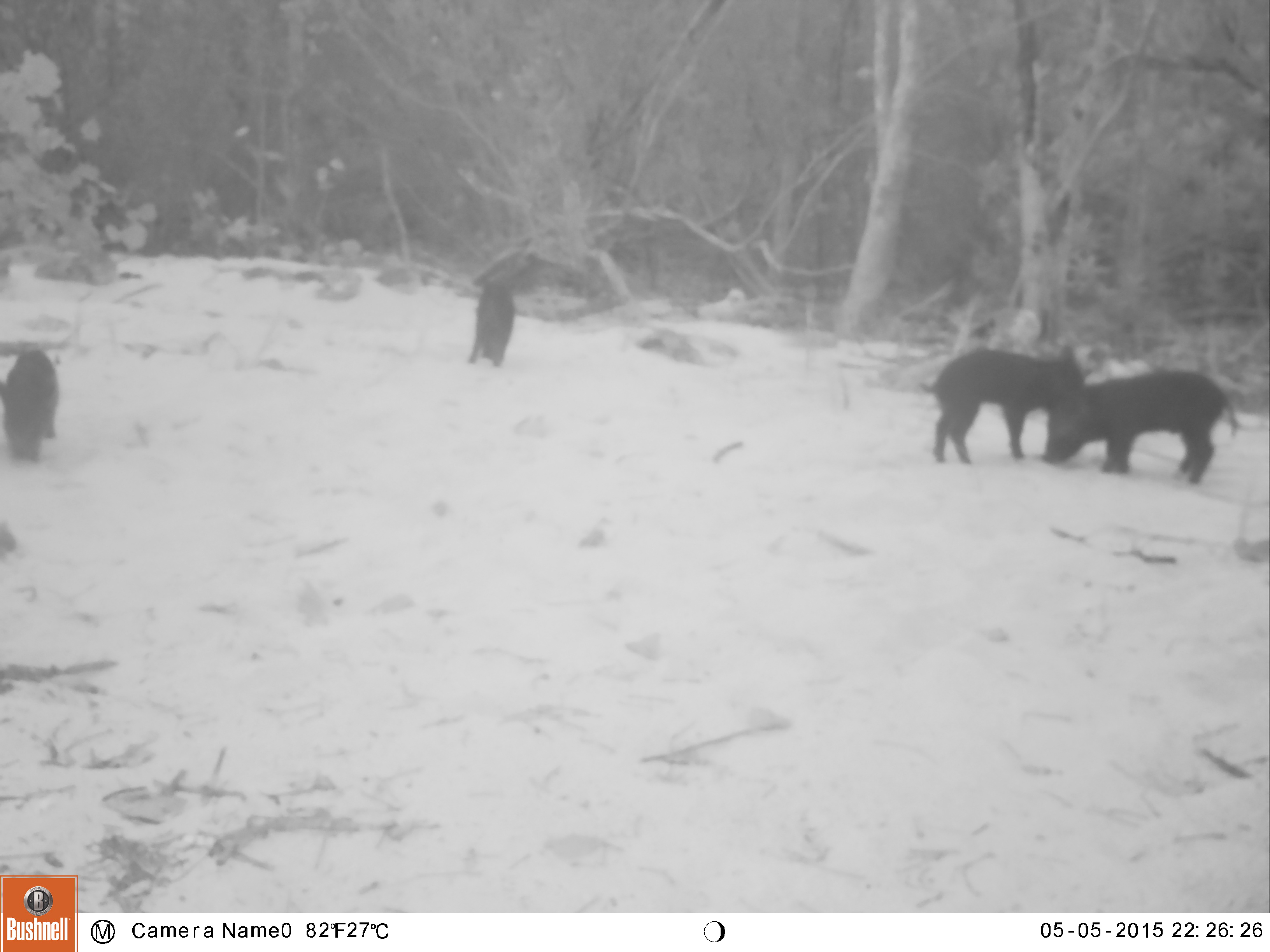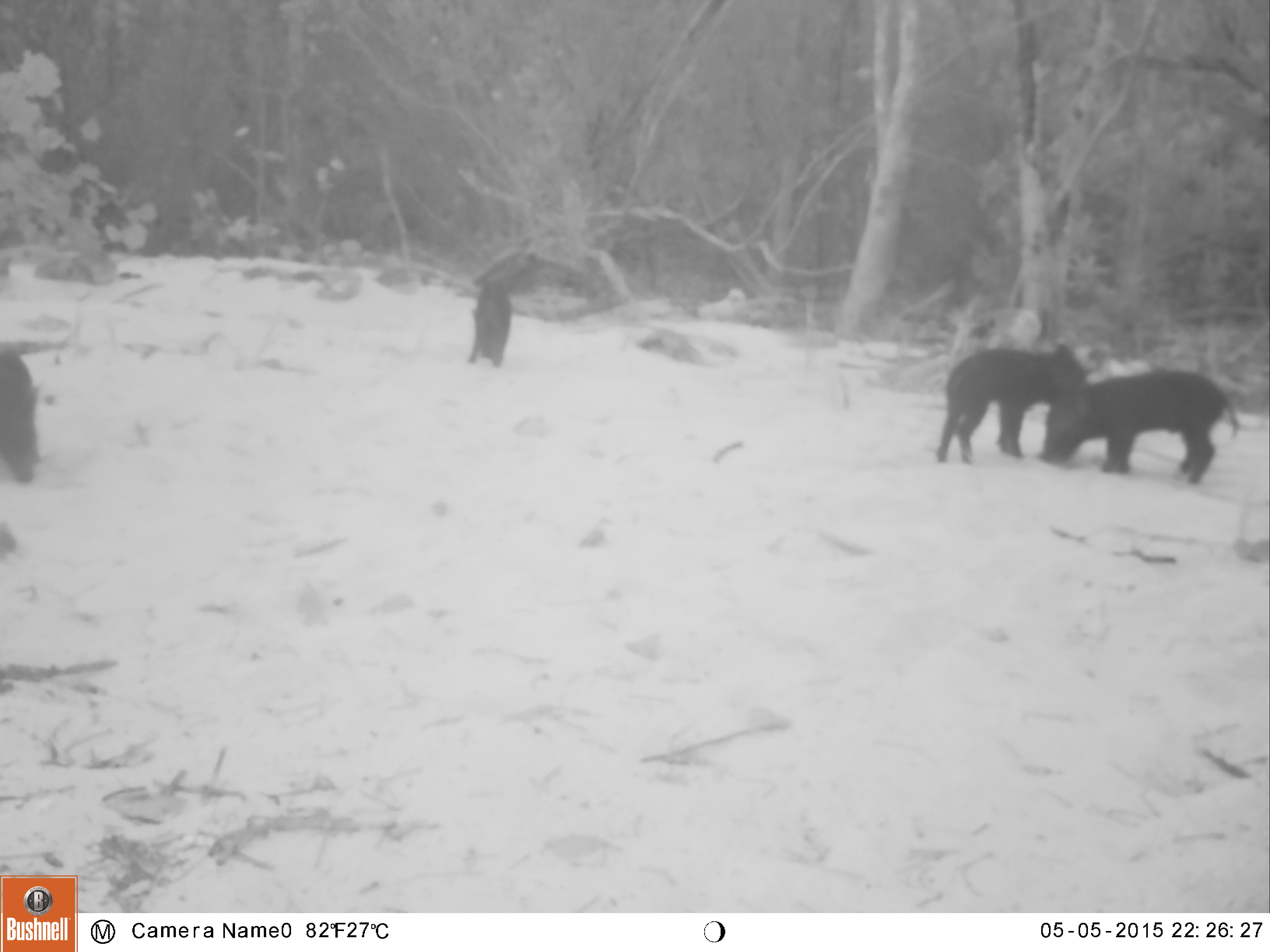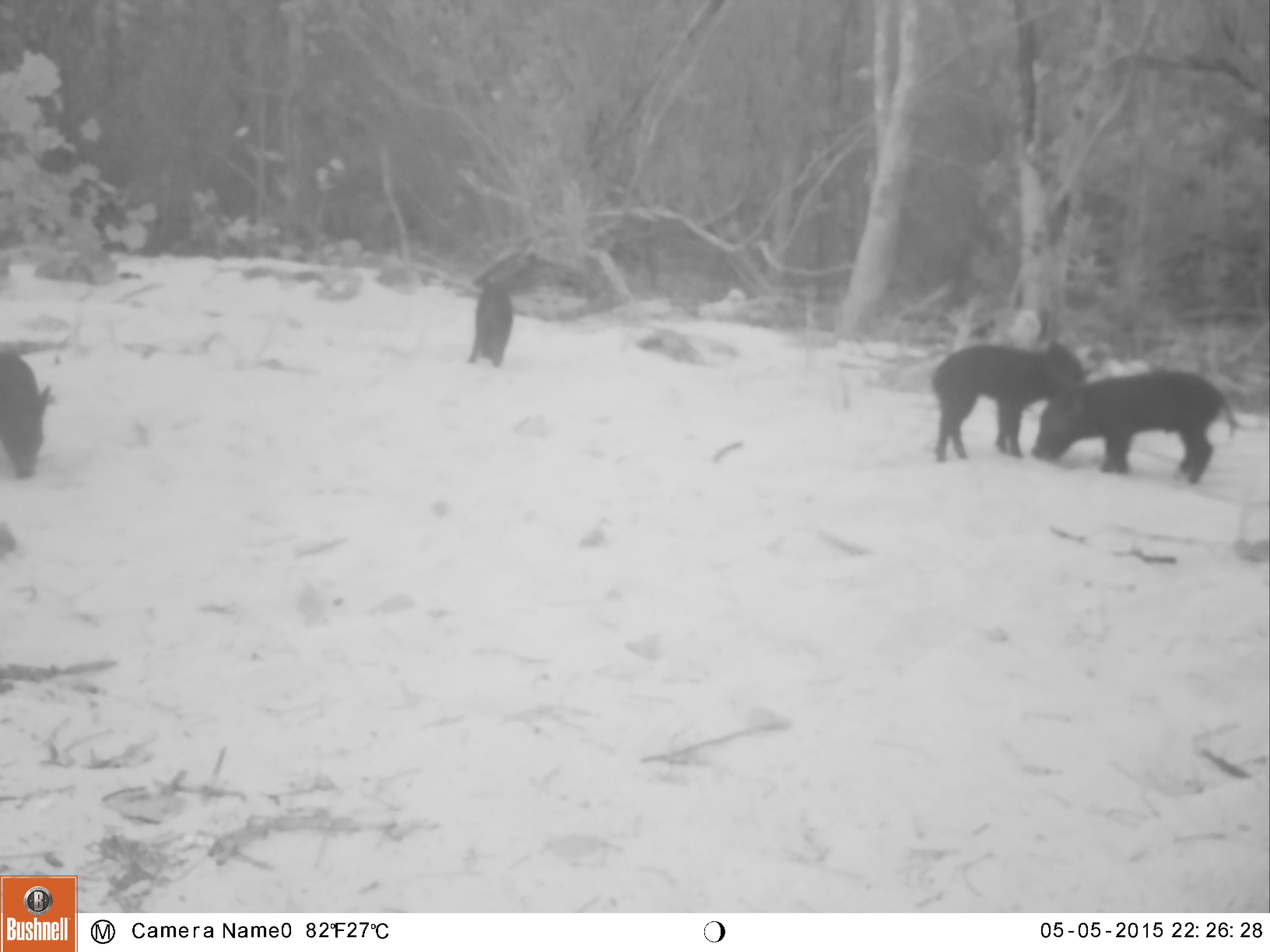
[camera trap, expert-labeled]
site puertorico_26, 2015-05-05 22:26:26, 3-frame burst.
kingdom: Animalia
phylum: Chordata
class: Mammalia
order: Artiodactyla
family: Suidae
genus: Sus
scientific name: Sus scrofa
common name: pig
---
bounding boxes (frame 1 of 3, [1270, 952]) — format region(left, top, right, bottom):
pig: region(1040, 369, 1242, 483); region(917, 348, 1096, 469); region(0, 345, 66, 466); region(467, 276, 520, 375)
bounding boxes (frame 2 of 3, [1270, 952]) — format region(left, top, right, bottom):
pig: region(1031, 372, 1247, 474); region(935, 341, 1091, 463); region(0, 339, 42, 492); region(462, 279, 511, 367)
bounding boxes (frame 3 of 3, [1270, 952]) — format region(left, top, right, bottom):
pig: region(1033, 371, 1244, 486); region(921, 336, 1092, 468); region(0, 348, 59, 486); region(467, 278, 518, 372)